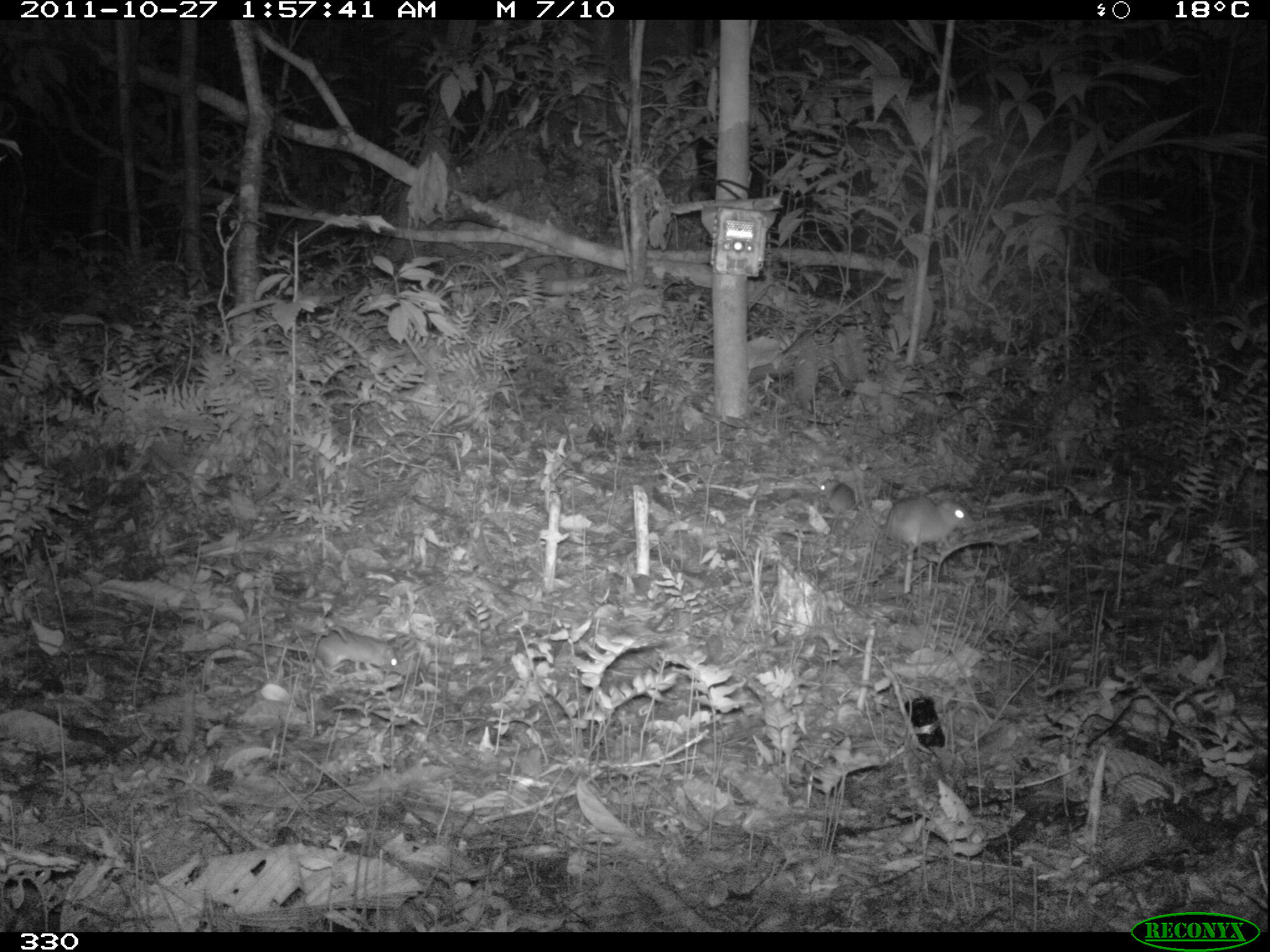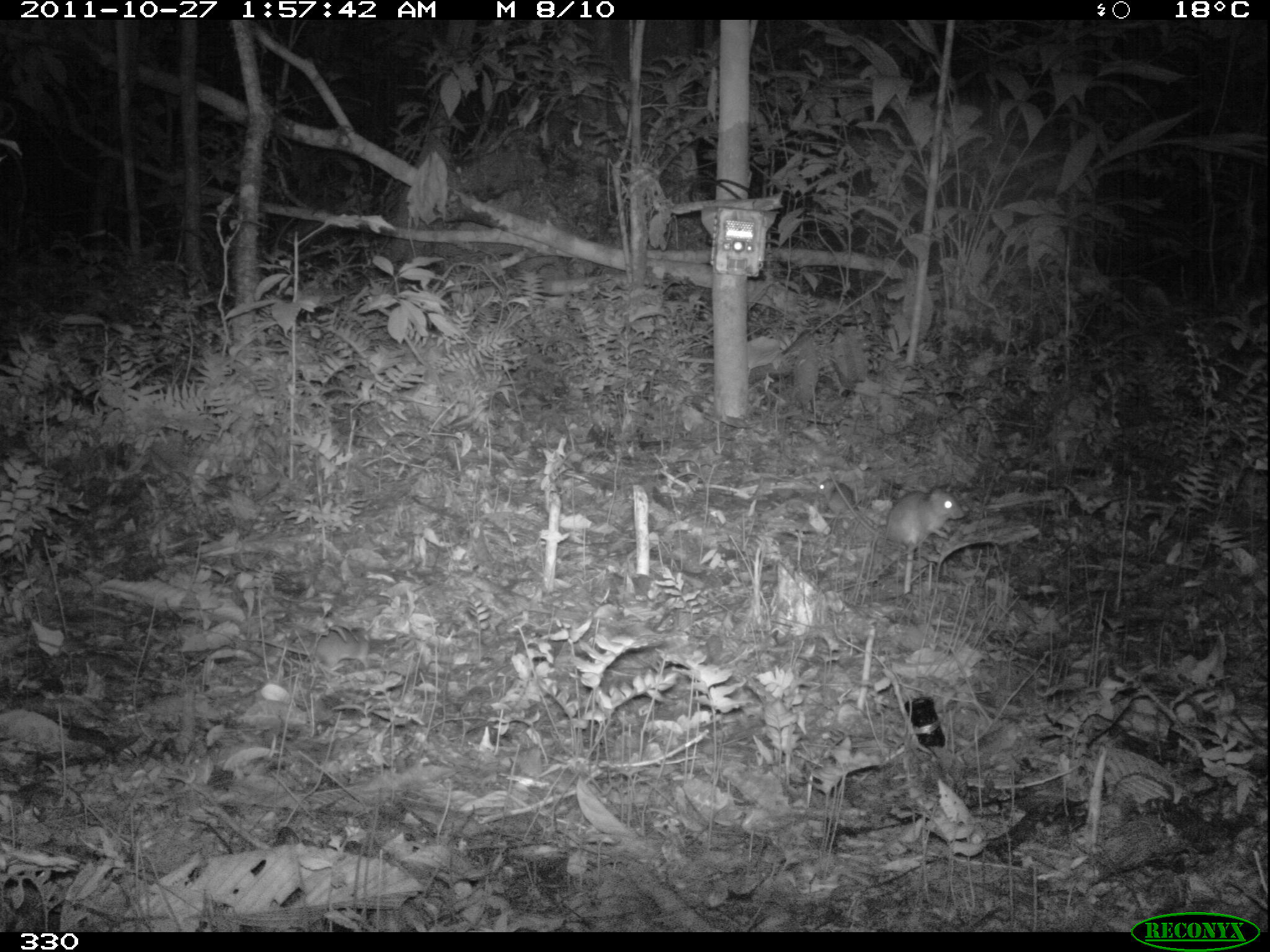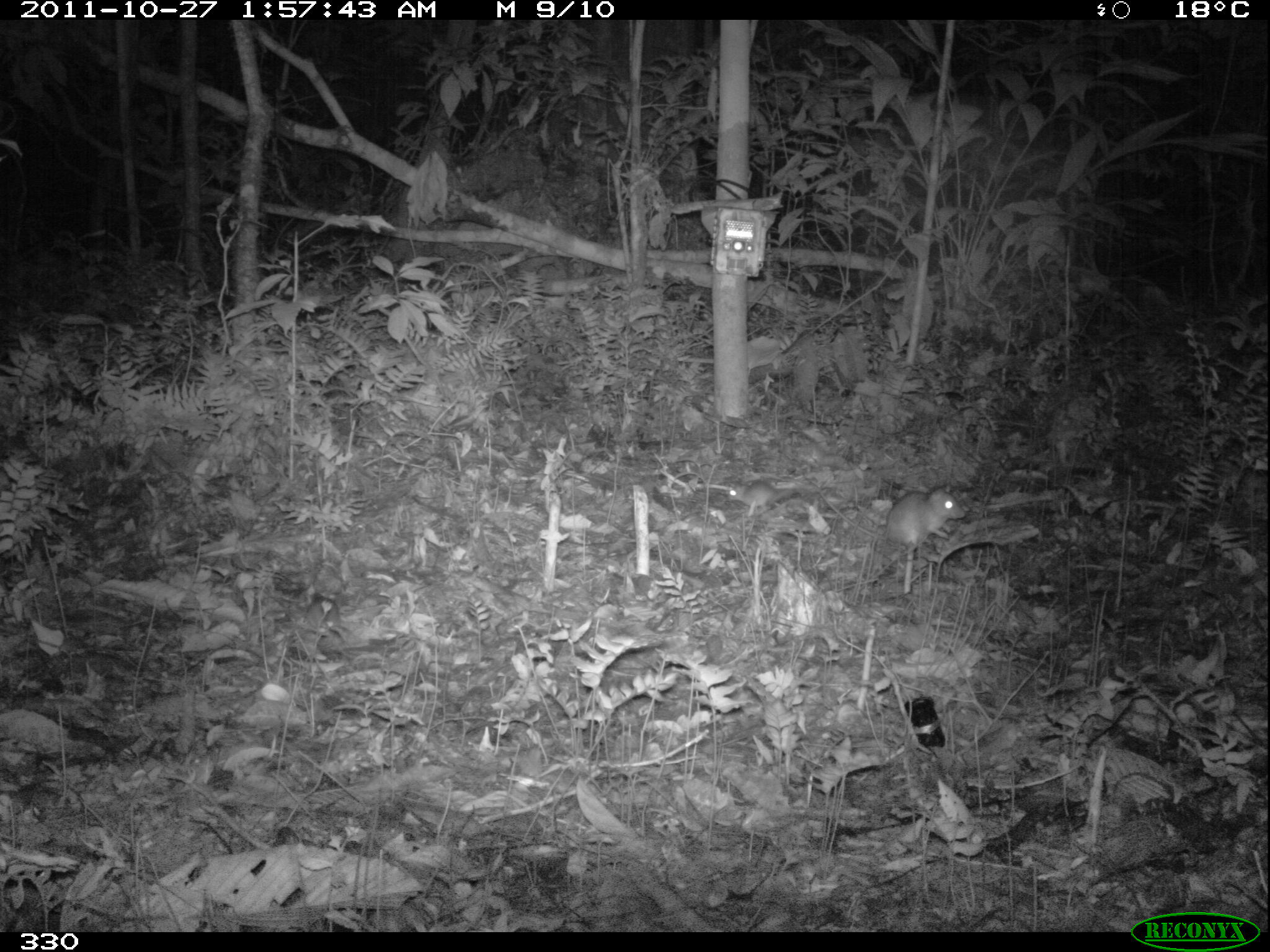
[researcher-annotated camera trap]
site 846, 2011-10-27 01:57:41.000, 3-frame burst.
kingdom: Animalia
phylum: Chordata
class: Mammalia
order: Rodentia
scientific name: Rodentia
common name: rodents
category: unknown rodent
Unknown rodent (rodents) (Rodentia).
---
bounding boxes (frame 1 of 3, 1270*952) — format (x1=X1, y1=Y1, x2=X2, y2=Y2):
unknown rodent: (x1=243, y1=623, x2=412, y2=691); (x1=860, y1=493, x2=977, y2=559); (x1=813, y1=474, x2=861, y2=537)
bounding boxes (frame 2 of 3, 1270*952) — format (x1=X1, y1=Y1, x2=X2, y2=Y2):
unknown rodent: (x1=826, y1=472, x2=969, y2=551); (x1=240, y1=626, x2=375, y2=673); (x1=817, y1=472, x2=863, y2=545)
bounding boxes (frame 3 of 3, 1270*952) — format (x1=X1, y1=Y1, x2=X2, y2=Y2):
unknown rodent: (x1=822, y1=487, x2=968, y2=550); (x1=725, y1=476, x2=807, y2=518)